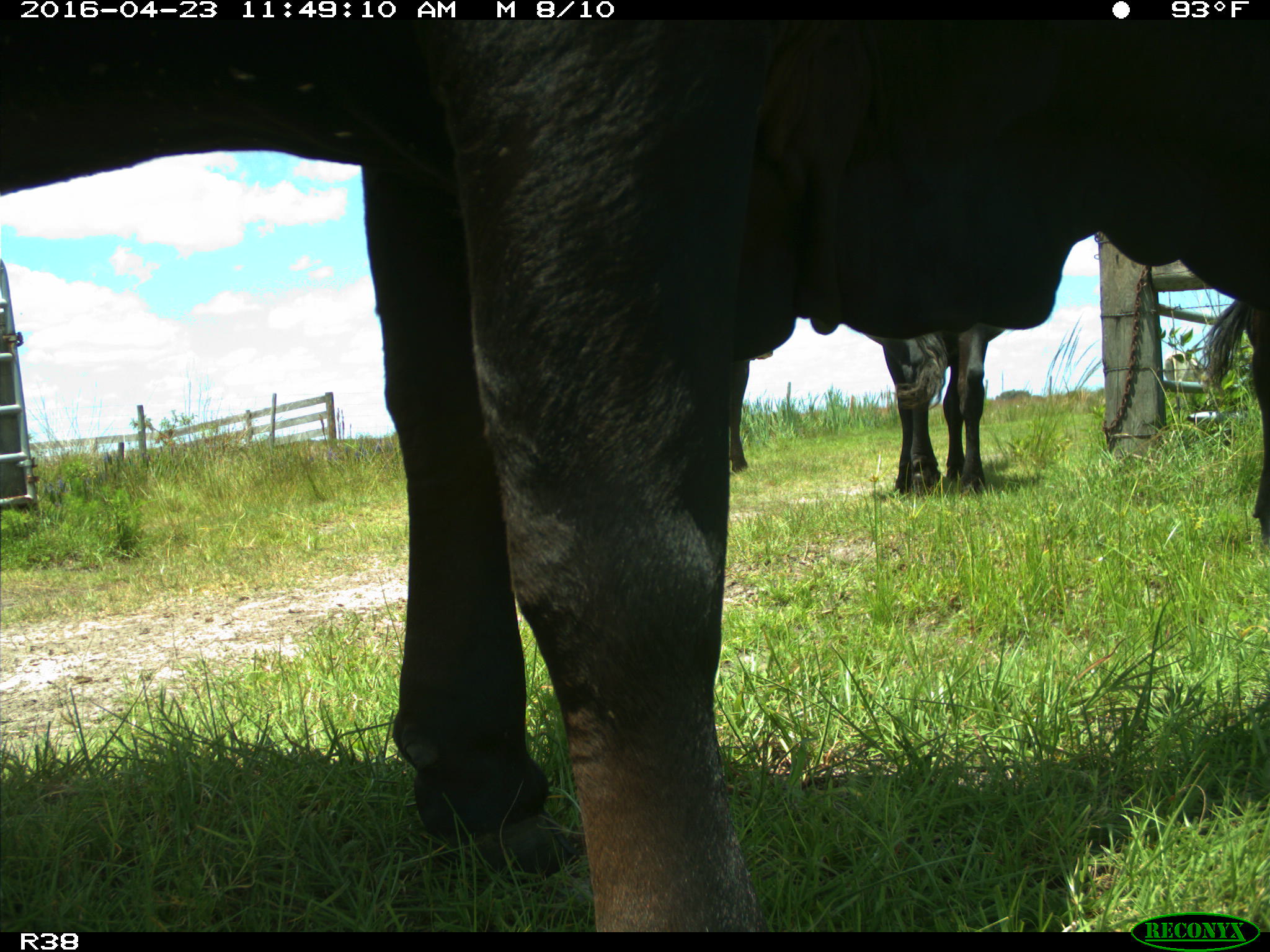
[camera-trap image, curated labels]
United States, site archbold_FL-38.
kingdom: Animalia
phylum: Chordata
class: Mammalia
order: Artiodactyla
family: Bovidae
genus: Bos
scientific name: Bos taurus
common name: domestic cow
Bos taurus (domestic cow).